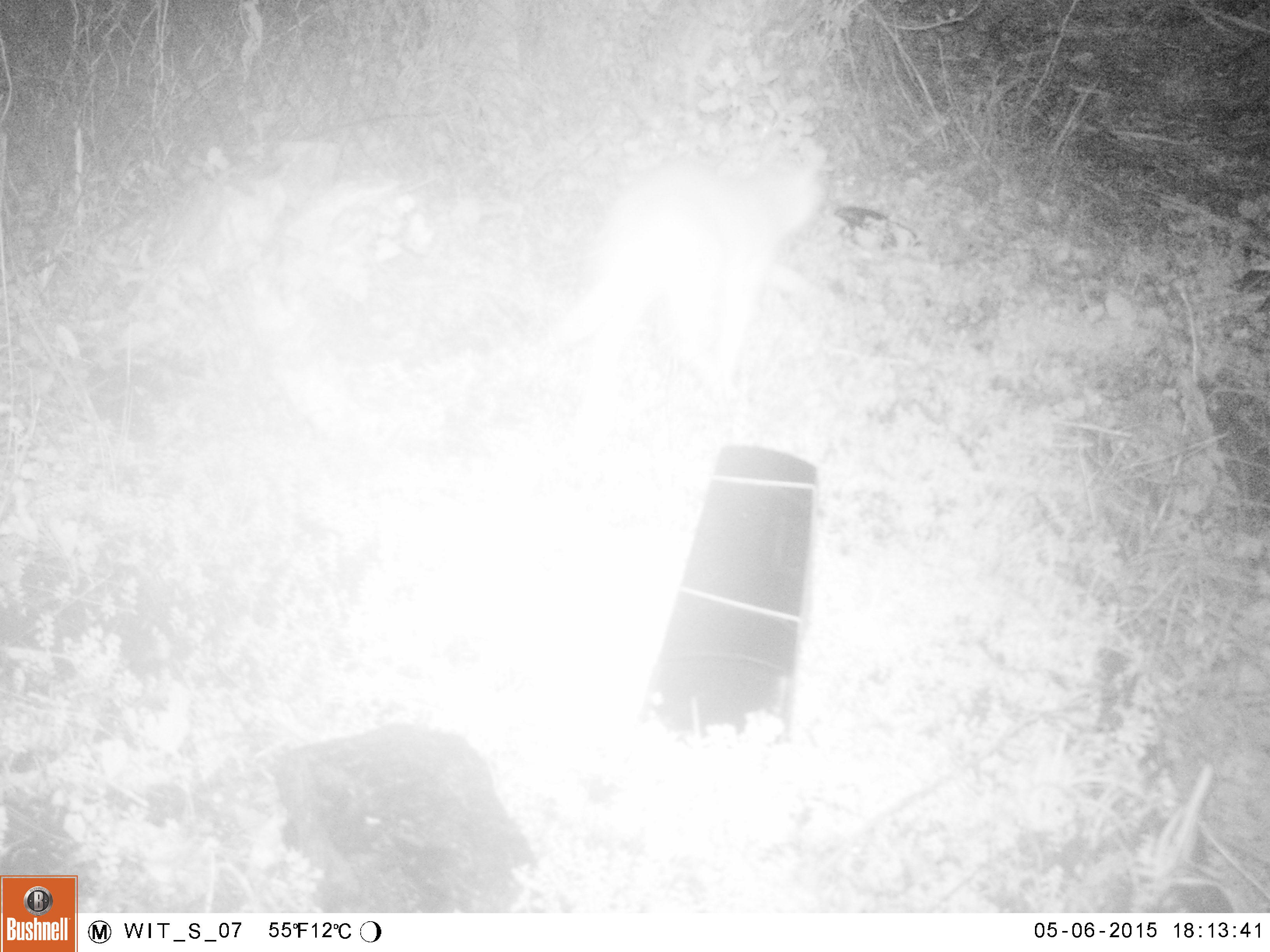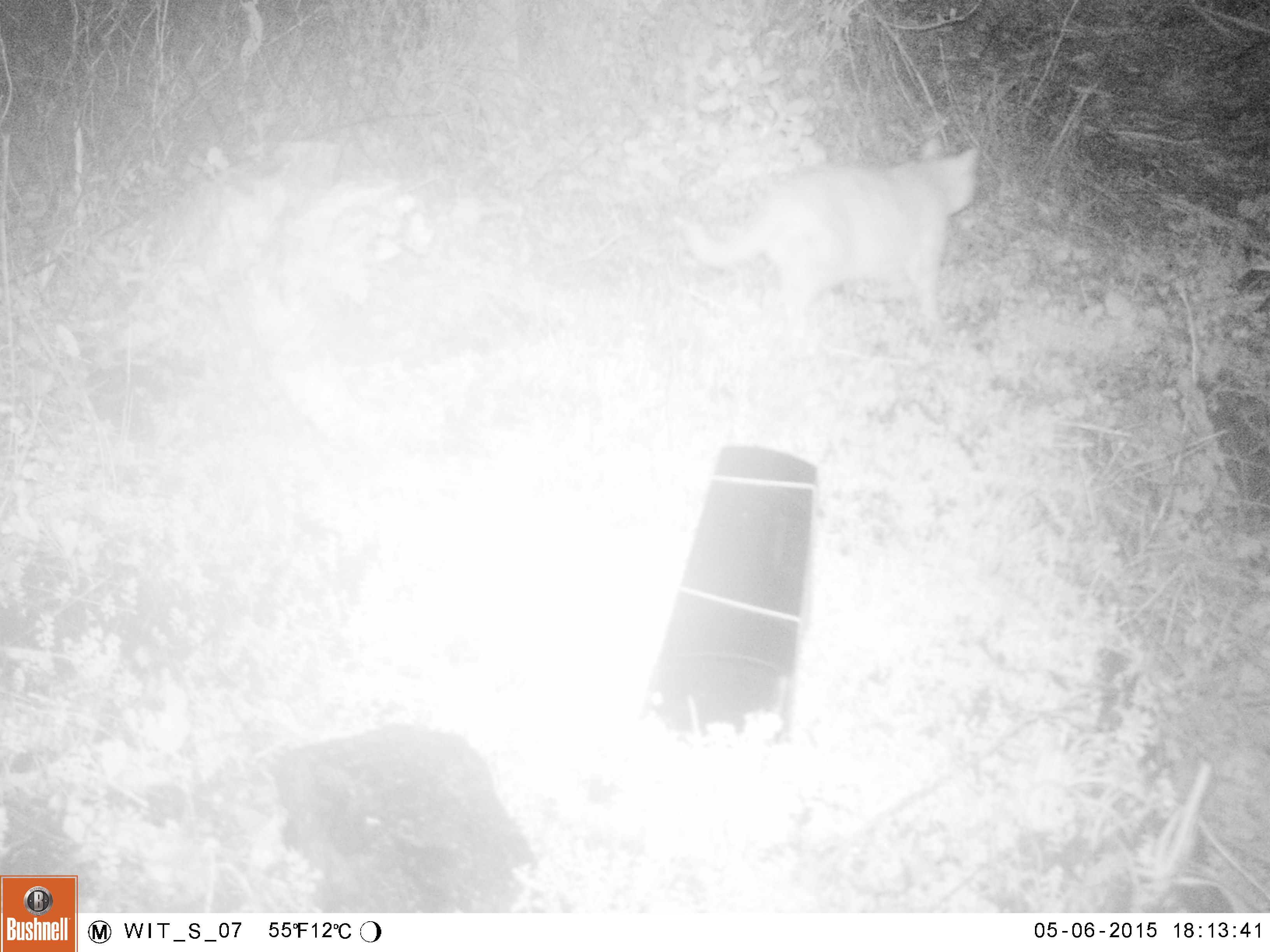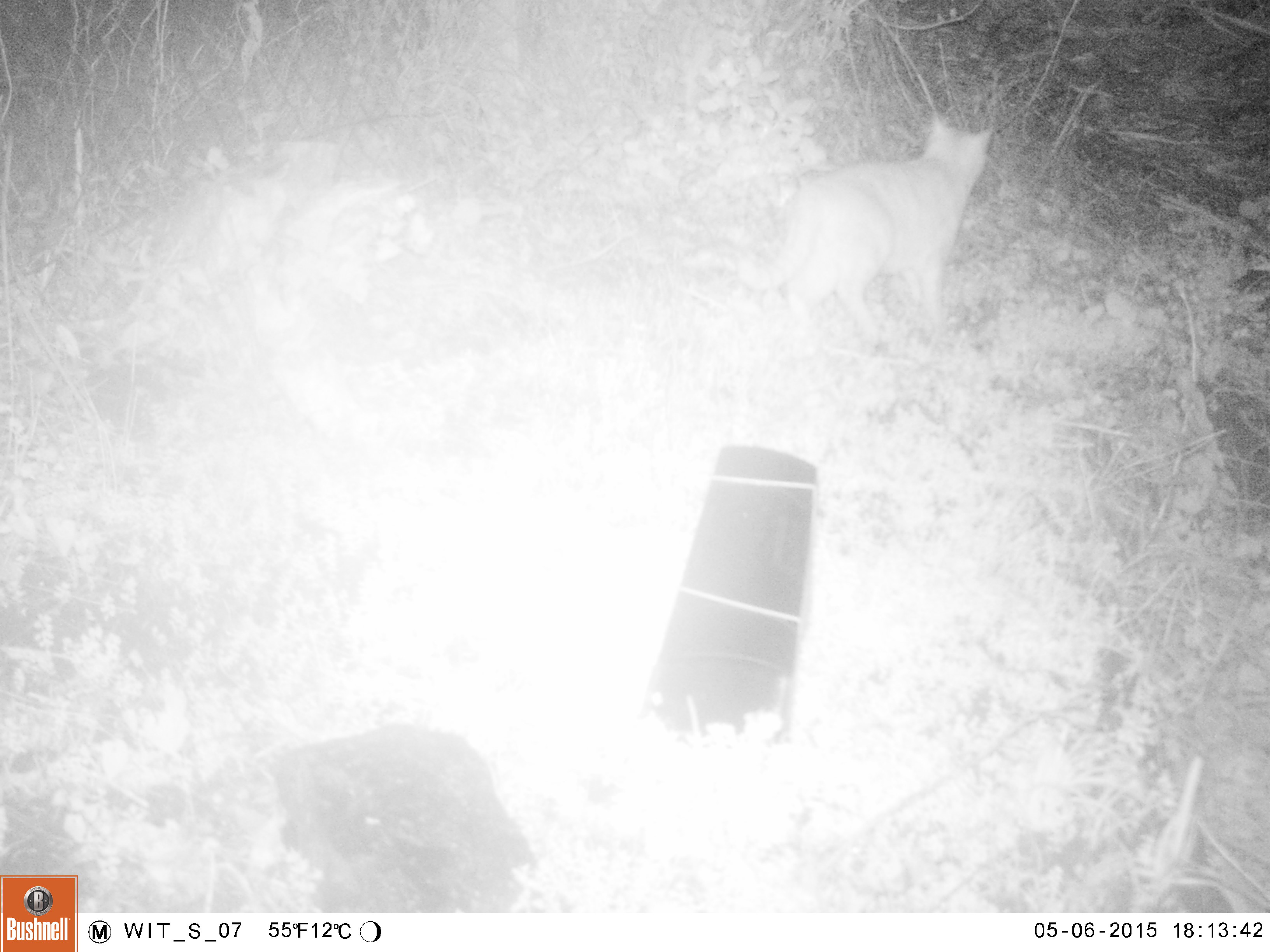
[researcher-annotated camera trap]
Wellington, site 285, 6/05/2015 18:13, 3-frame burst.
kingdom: Animalia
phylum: Chordata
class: Mammalia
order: Carnivora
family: Felidae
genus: Felis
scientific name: Felis catus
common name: cat